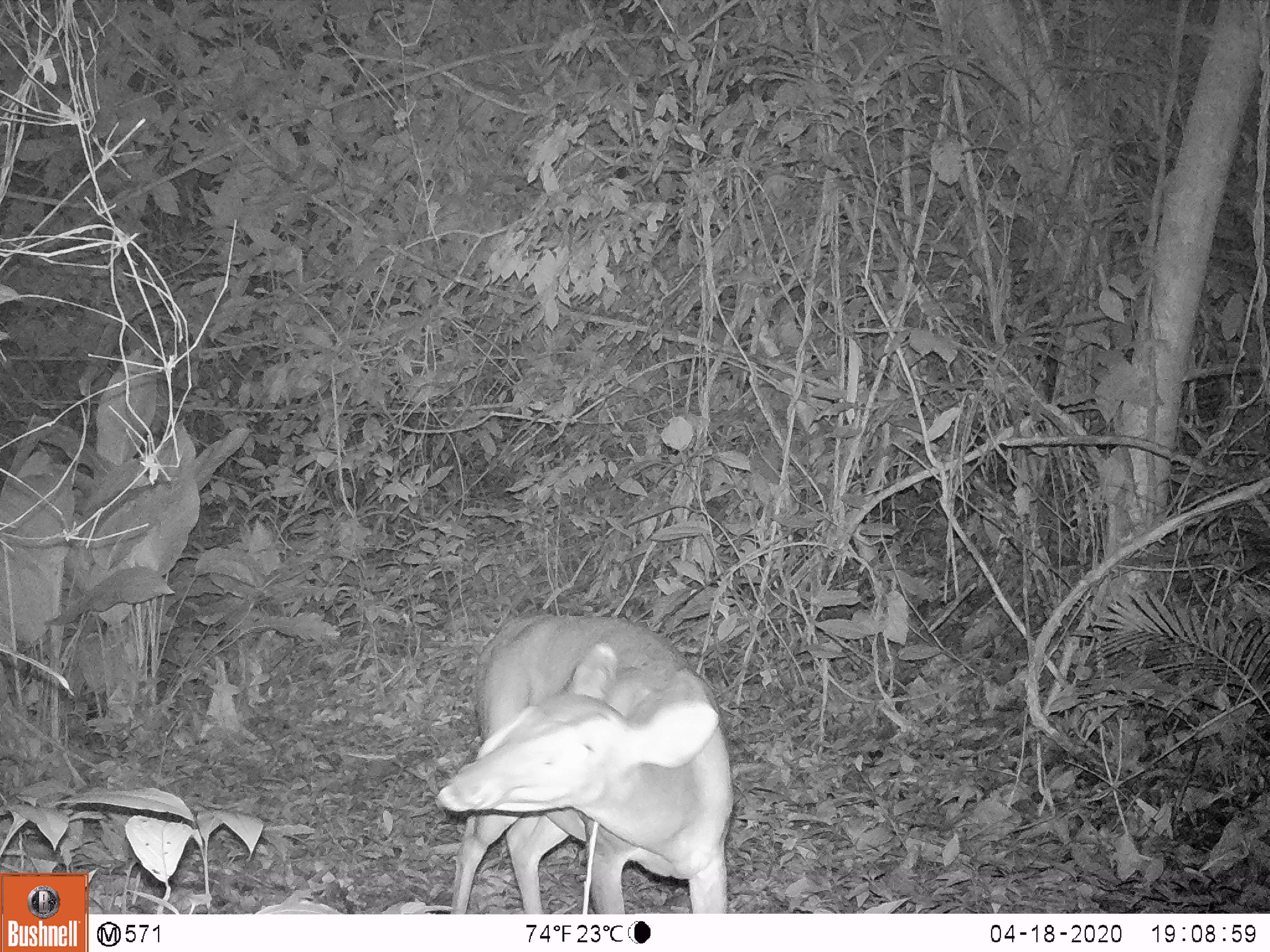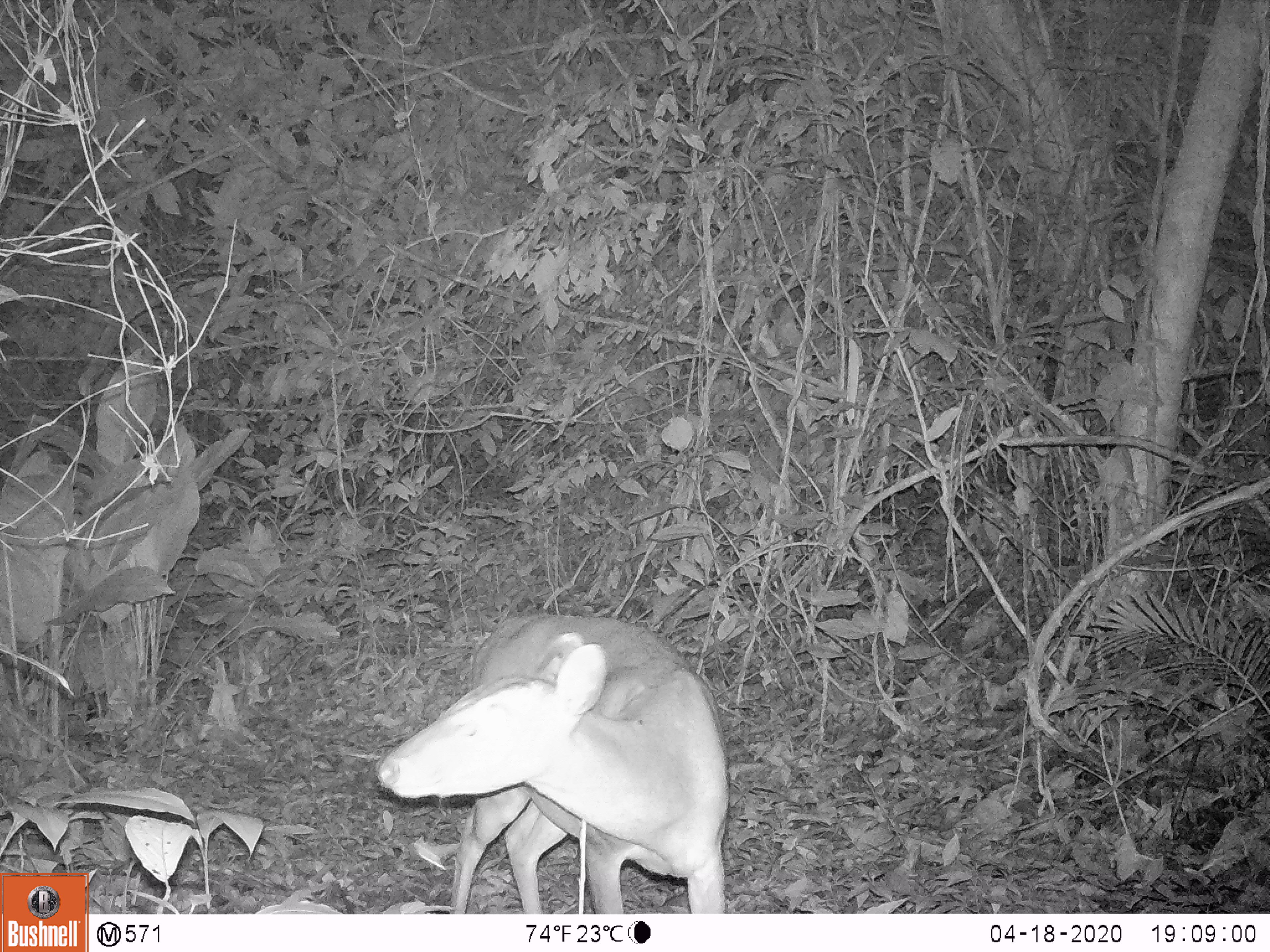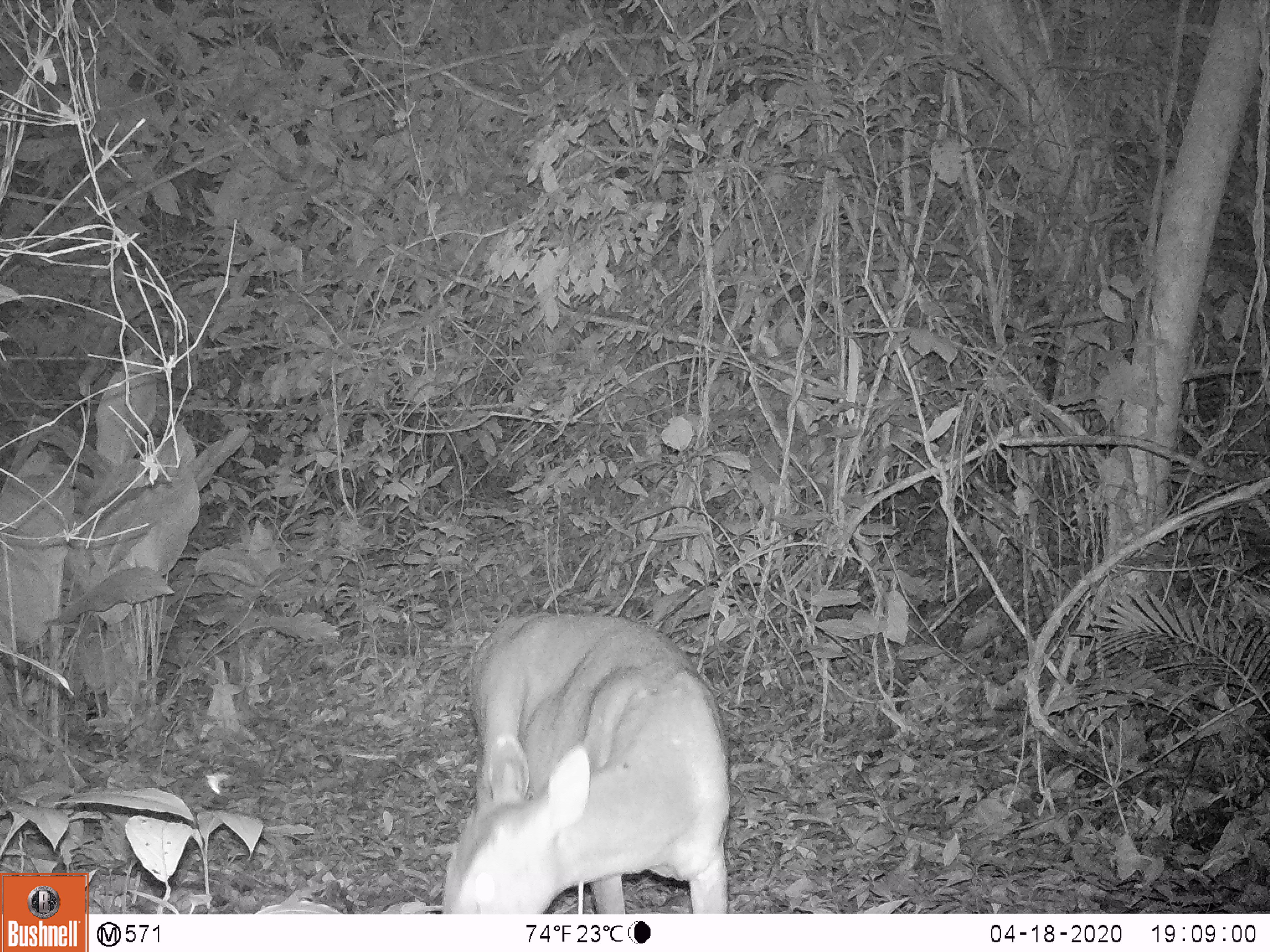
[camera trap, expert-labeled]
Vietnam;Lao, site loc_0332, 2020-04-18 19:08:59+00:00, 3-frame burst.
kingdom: Animalia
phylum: Chordata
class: Mammalia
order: Artiodactyla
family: Cervidae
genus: Muntiacus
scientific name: Muntiacus vuquangensis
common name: large-antlered muntjac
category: large antlered muntjac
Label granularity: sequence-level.